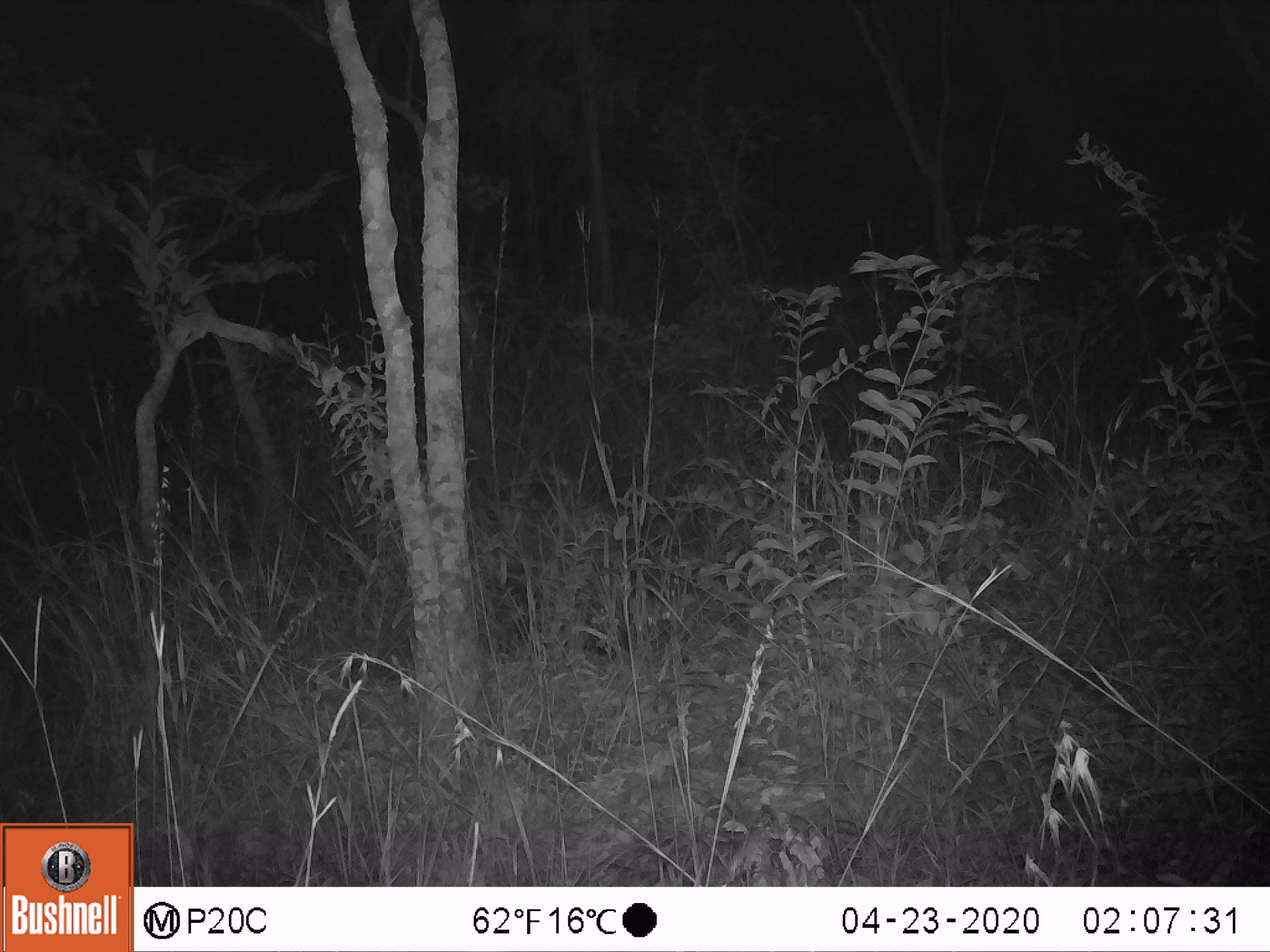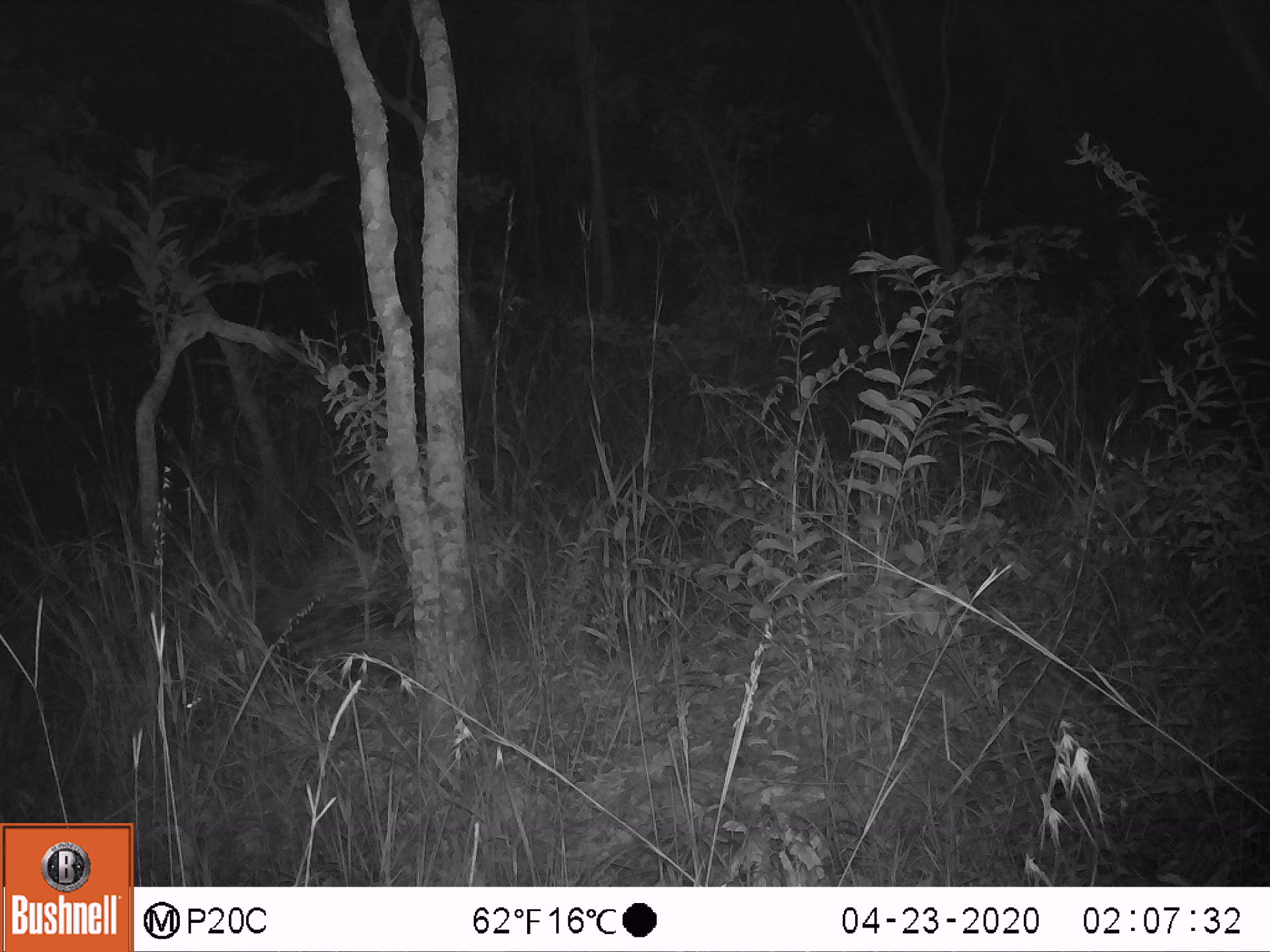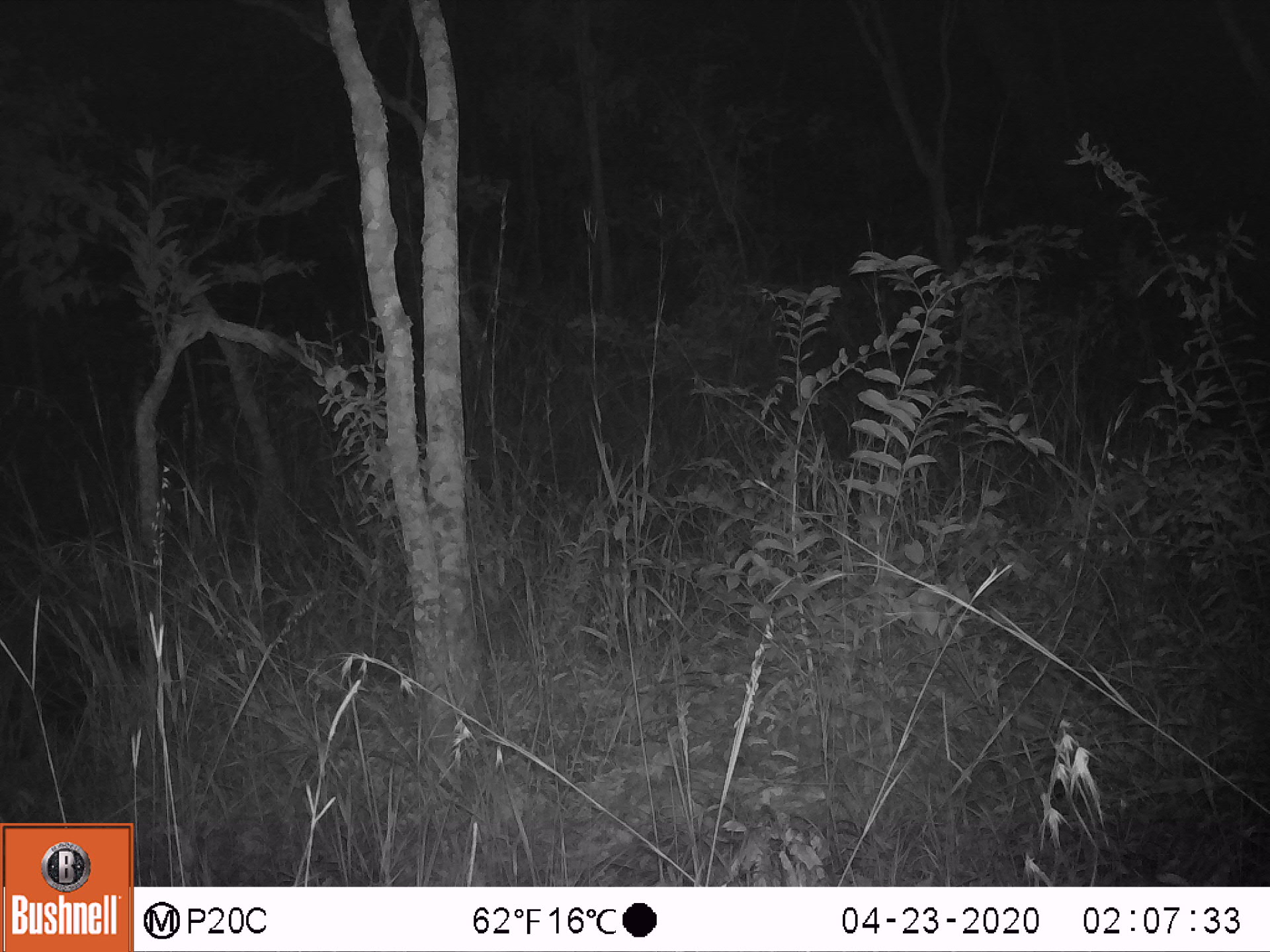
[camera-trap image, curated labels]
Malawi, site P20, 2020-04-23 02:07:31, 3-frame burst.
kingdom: Animalia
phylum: Chordata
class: Mammalia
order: Rodentia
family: Hystricidae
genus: Hystrix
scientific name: Hystrix africaeaustralis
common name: cape porcupine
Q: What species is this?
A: Cape porcupine (Hystrix africaeaustralis).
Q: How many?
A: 1.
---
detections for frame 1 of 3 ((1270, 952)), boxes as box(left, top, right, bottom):
cape porcupine: box(480, 492, 680, 651)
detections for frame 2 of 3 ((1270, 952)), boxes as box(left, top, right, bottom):
cape porcupine: box(281, 544, 413, 698)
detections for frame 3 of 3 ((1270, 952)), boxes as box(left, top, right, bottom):
cape porcupine: box(1, 595, 159, 769)